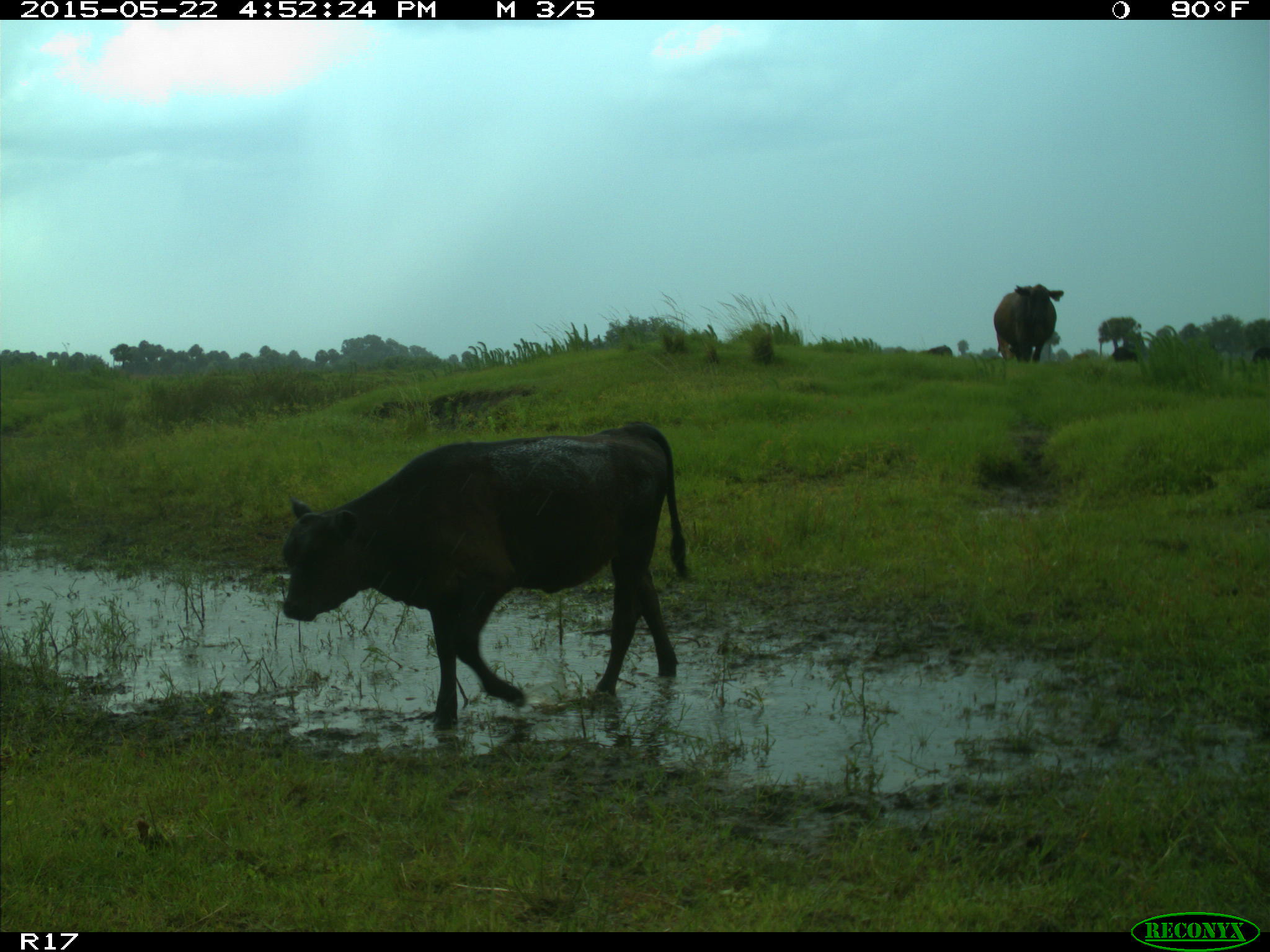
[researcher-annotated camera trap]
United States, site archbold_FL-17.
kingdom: Animalia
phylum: Chordata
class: Mammalia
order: Artiodactyla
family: Bovidae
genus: Bos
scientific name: Bos taurus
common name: domestic cow